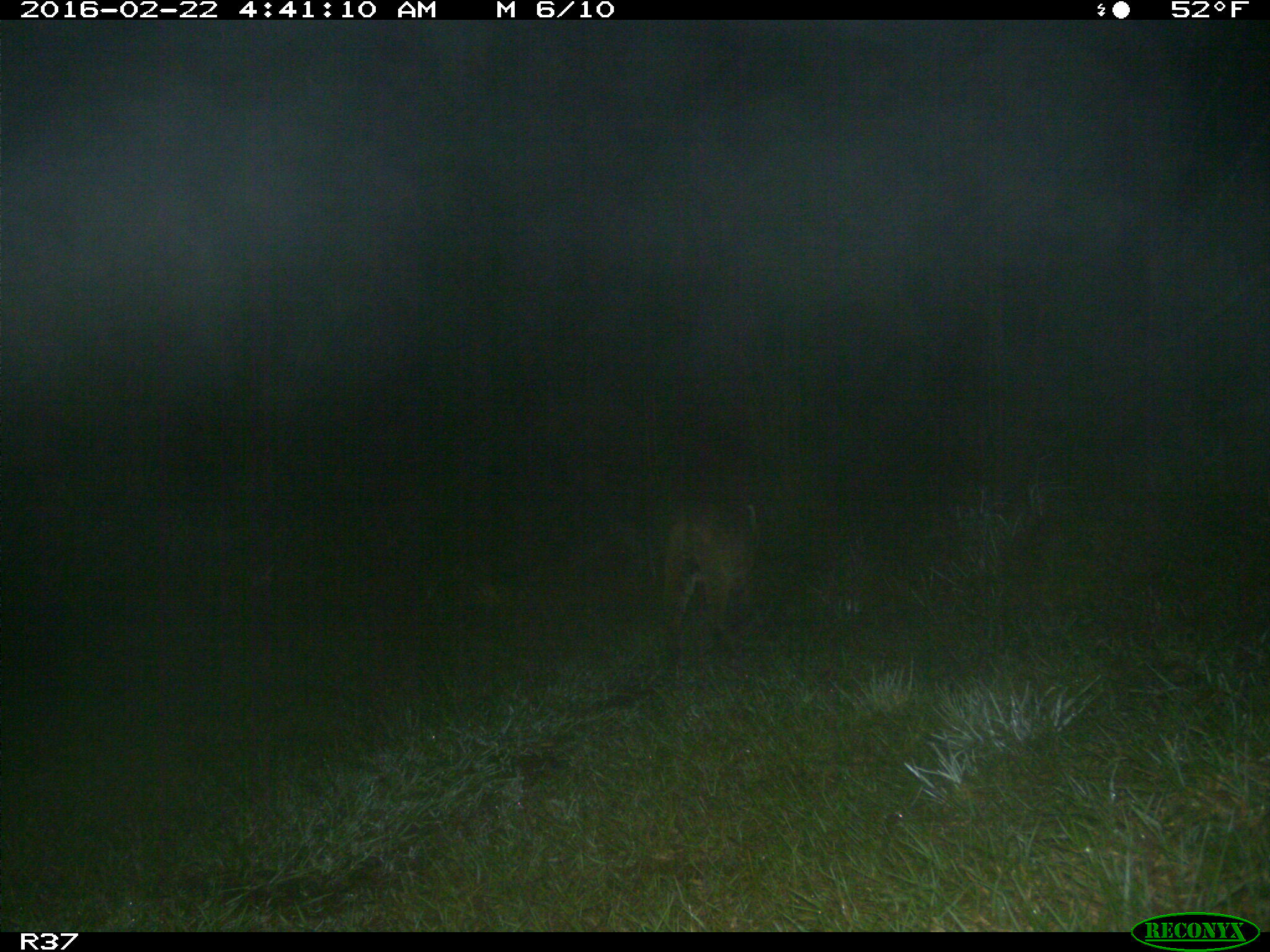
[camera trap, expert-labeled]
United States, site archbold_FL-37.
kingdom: Animalia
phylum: Chordata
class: Mammalia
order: Carnivora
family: Felidae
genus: Lynx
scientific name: Lynx rufus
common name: bobcat